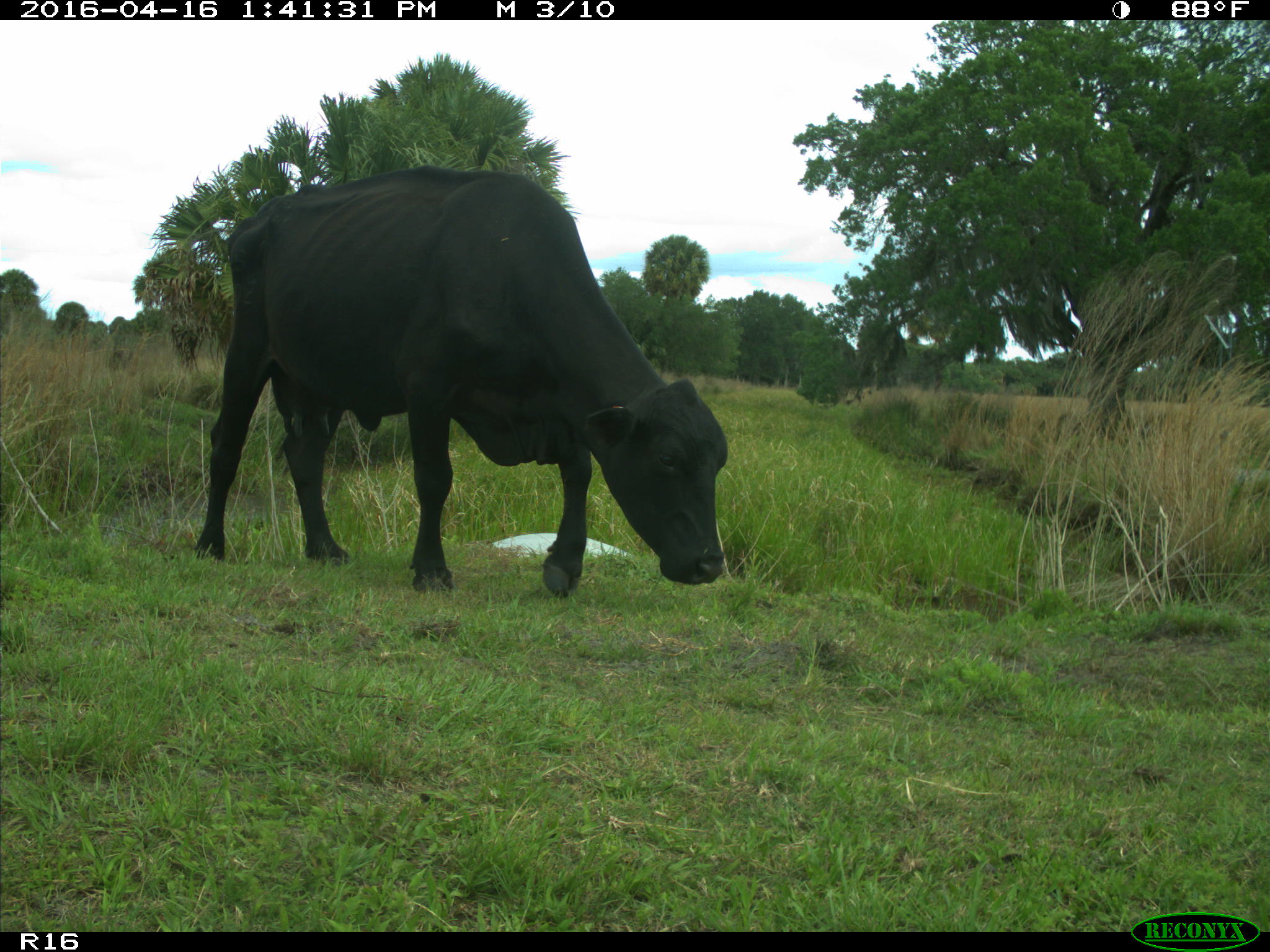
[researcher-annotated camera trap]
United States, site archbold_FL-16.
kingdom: Animalia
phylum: Chordata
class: Mammalia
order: Artiodactyla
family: Bovidae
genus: Bos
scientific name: Bos taurus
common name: domestic cow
Bos taurus (domestic cow).